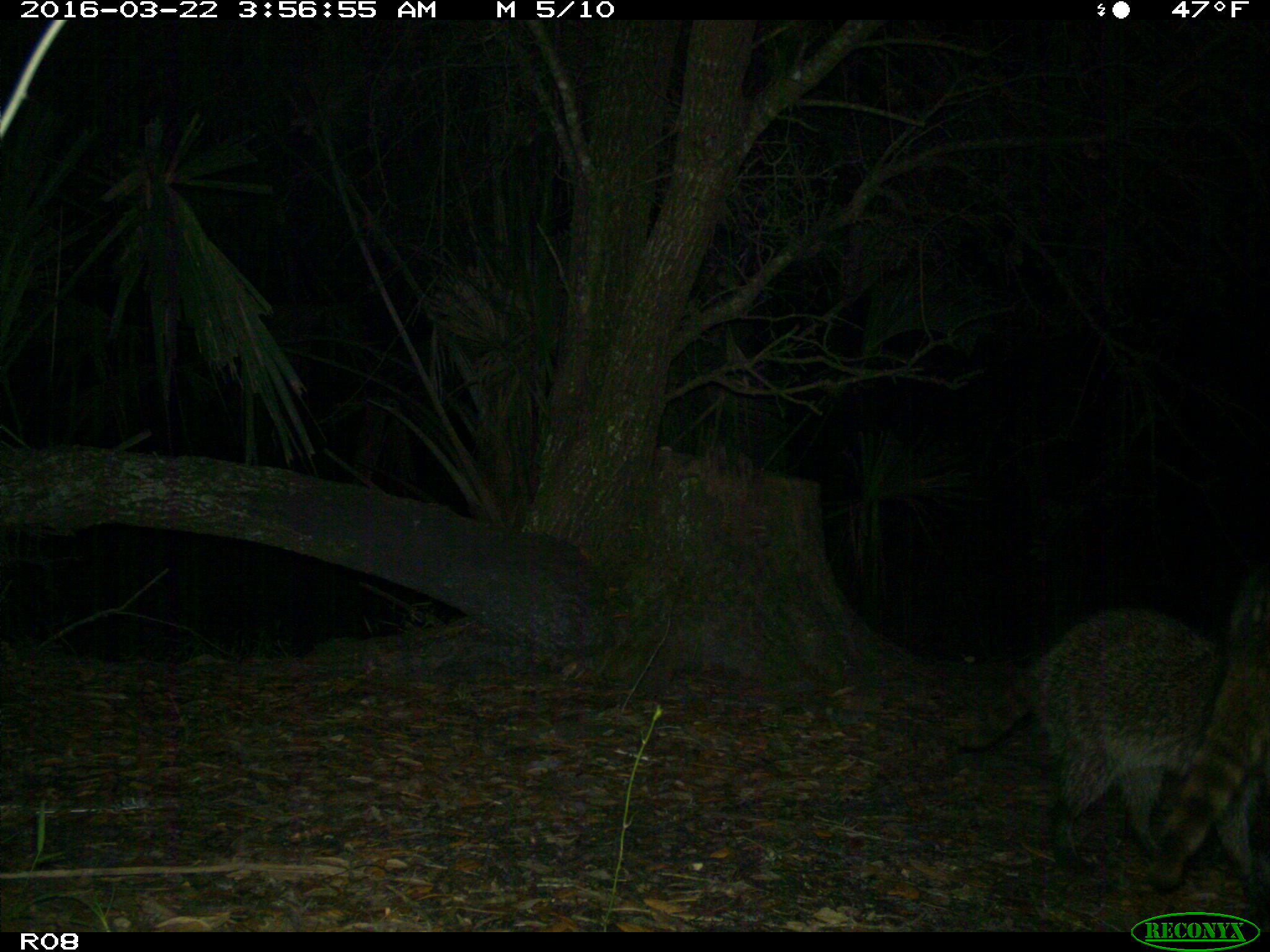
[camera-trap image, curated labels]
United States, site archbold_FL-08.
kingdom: Animalia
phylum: Chordata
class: Mammalia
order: Carnivora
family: Procyonidae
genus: Procyon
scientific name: Procyon lotor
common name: common raccoon